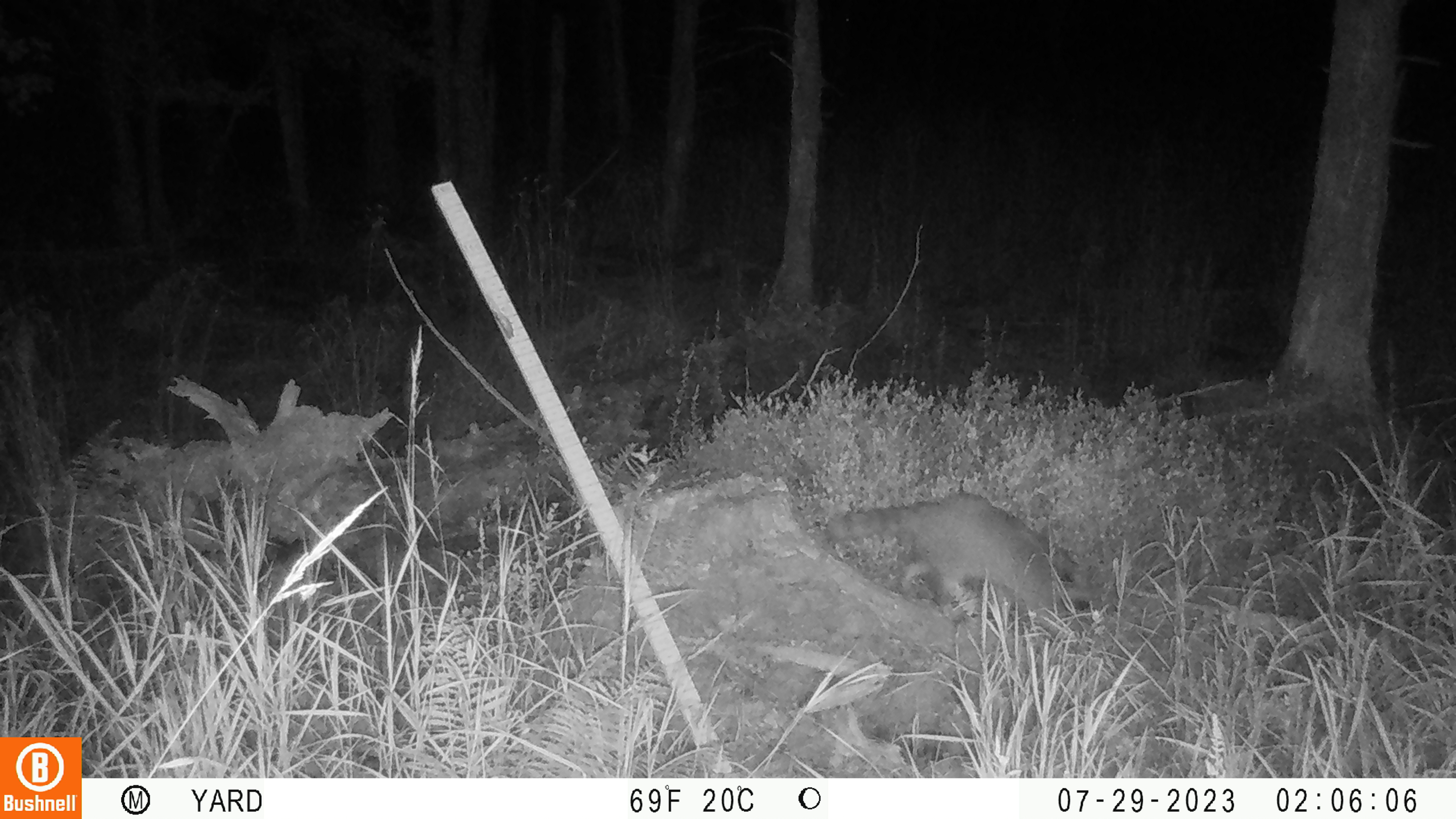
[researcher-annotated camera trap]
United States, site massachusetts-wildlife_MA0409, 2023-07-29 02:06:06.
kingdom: Animalia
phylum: Chordata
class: Mammalia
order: Carnivora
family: Procyonidae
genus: Procyon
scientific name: Procyon lotor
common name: raccoon